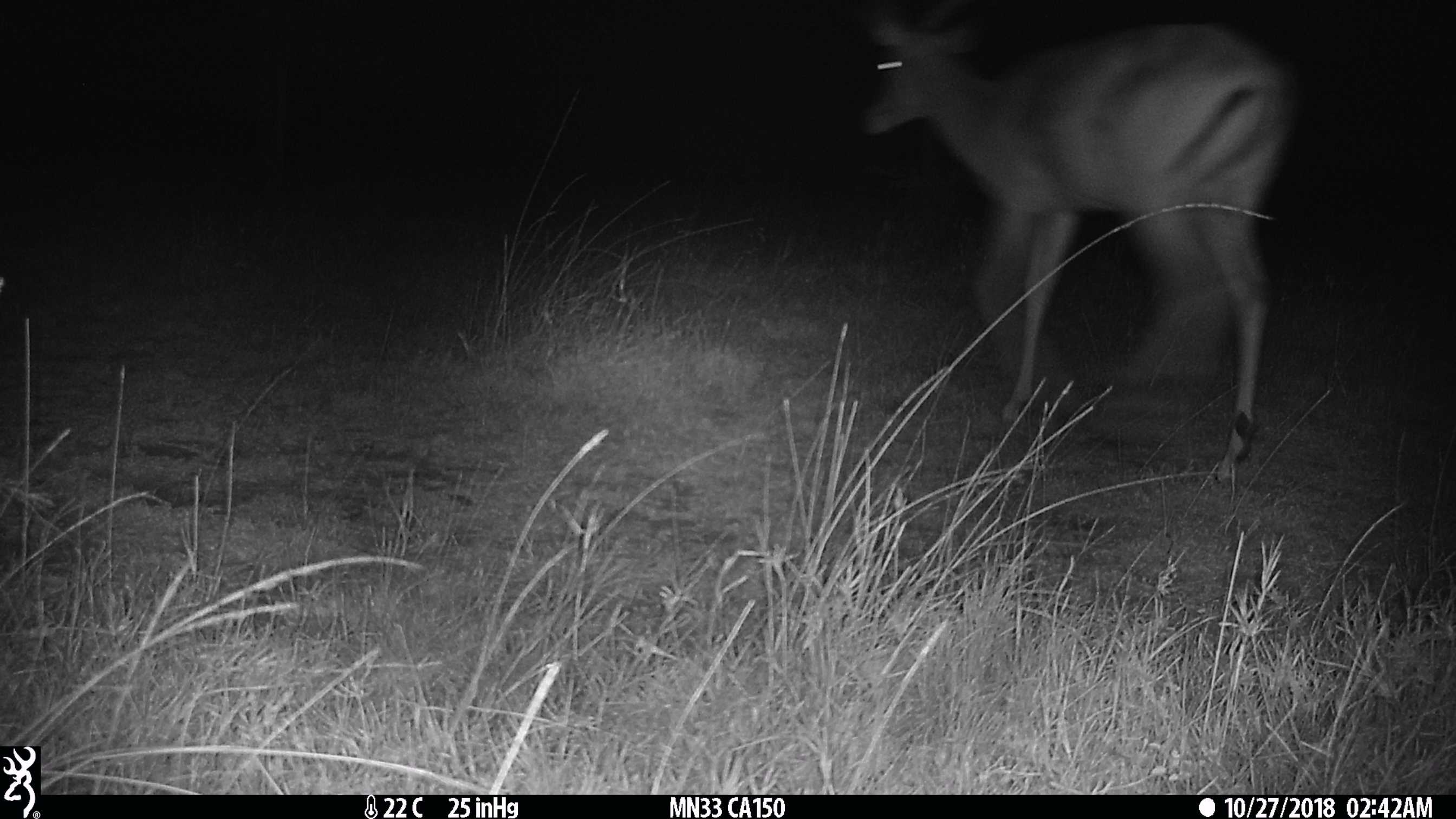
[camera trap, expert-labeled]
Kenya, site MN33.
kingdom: Animalia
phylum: Chordata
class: Mammalia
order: Artiodactyla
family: Bovidae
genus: Aepyceros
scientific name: Aepyceros melampus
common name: impala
Impala (Aepyceros melampus).